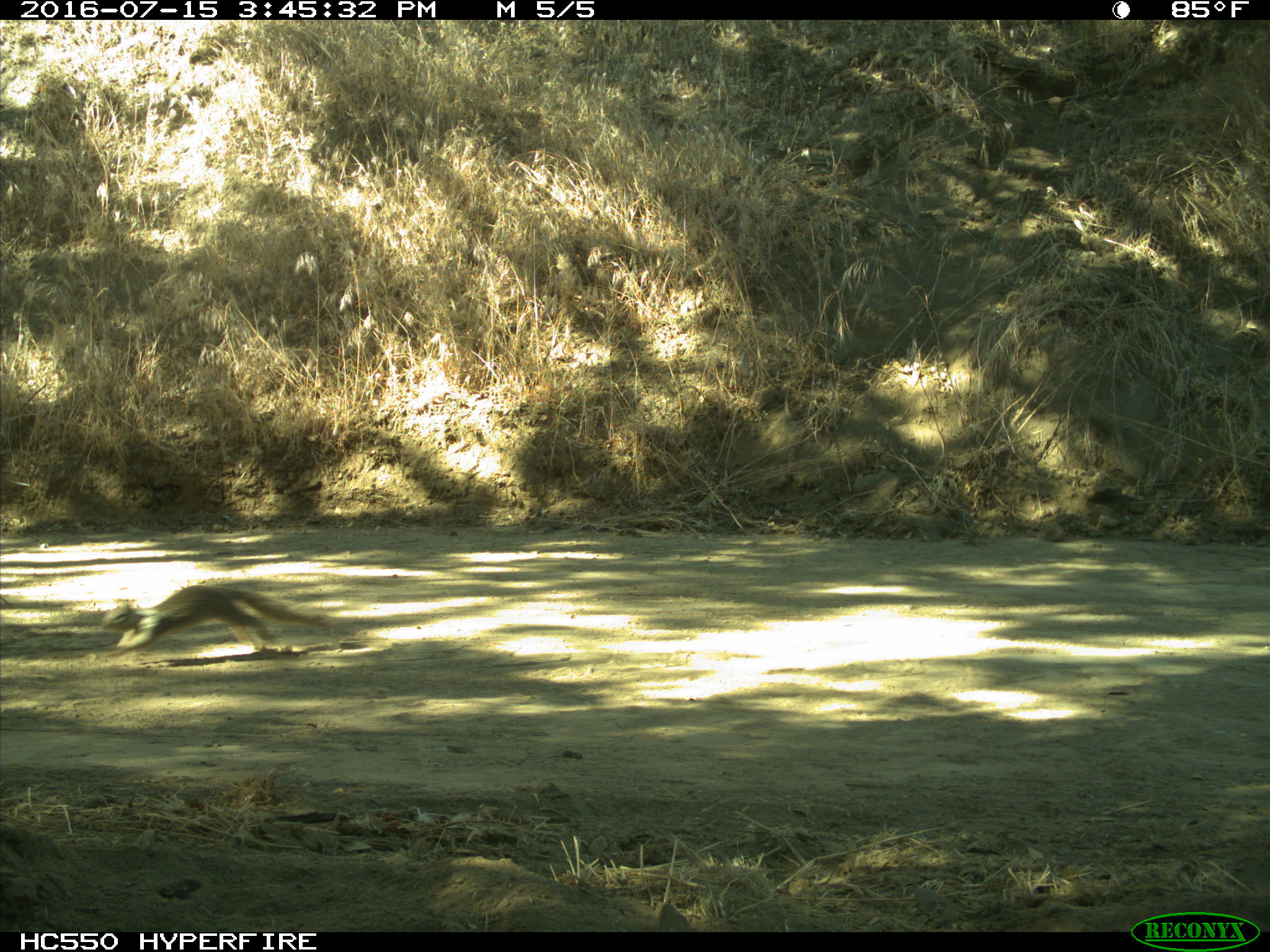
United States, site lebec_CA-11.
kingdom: Animalia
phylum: Chordata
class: Mammalia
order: Rodentia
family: Sciuridae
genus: Otospermophilus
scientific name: Otospermophilus beecheyi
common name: california ground squirrel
Otospermophilus beecheyi (california ground squirrel).